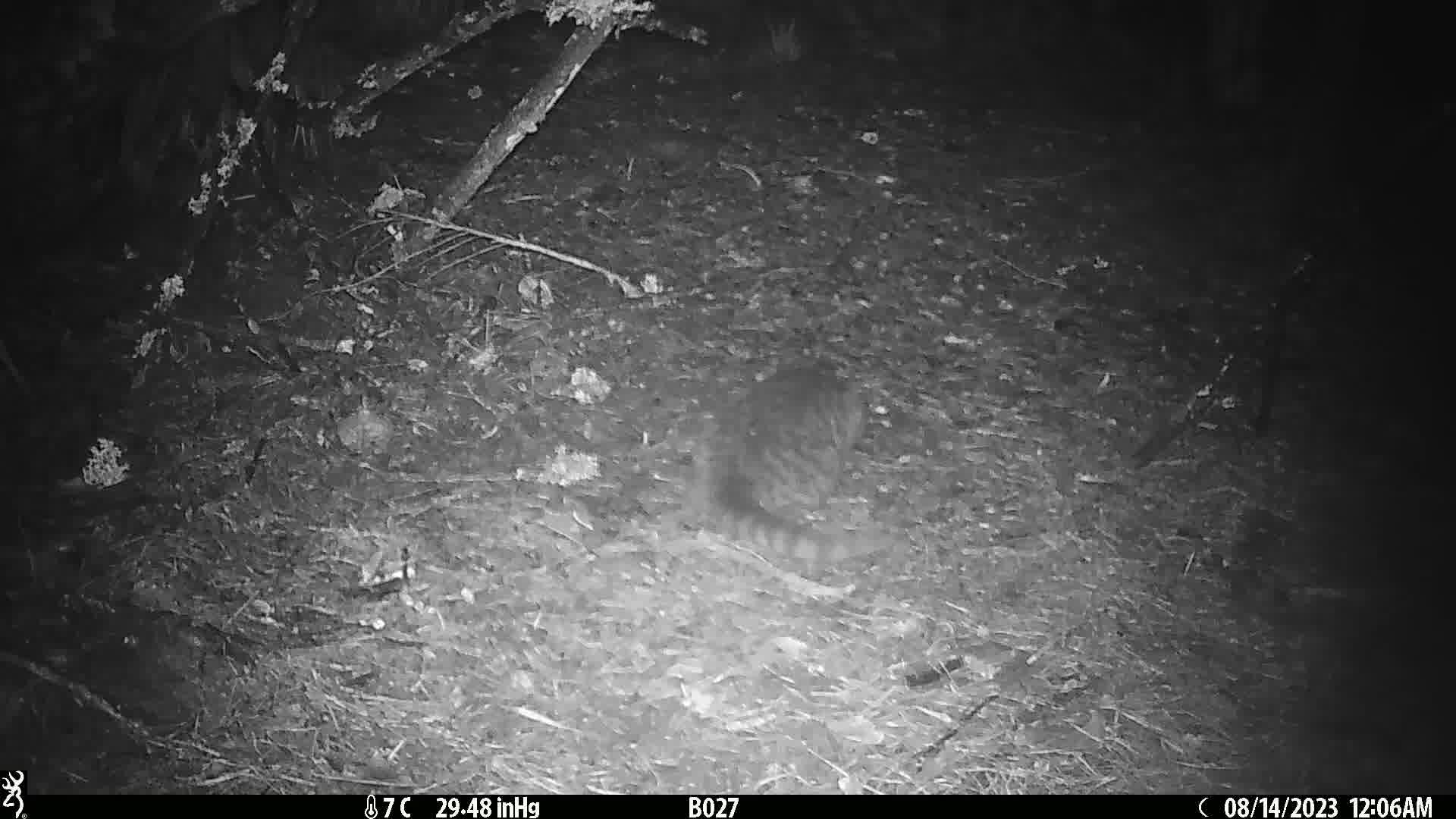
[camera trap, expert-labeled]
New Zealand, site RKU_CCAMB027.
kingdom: Animalia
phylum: Chordata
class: Mammalia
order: Carnivora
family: Felidae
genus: Felis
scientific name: Felis catus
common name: domestic cat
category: cat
Cat (domestic cat) (Felis catus).